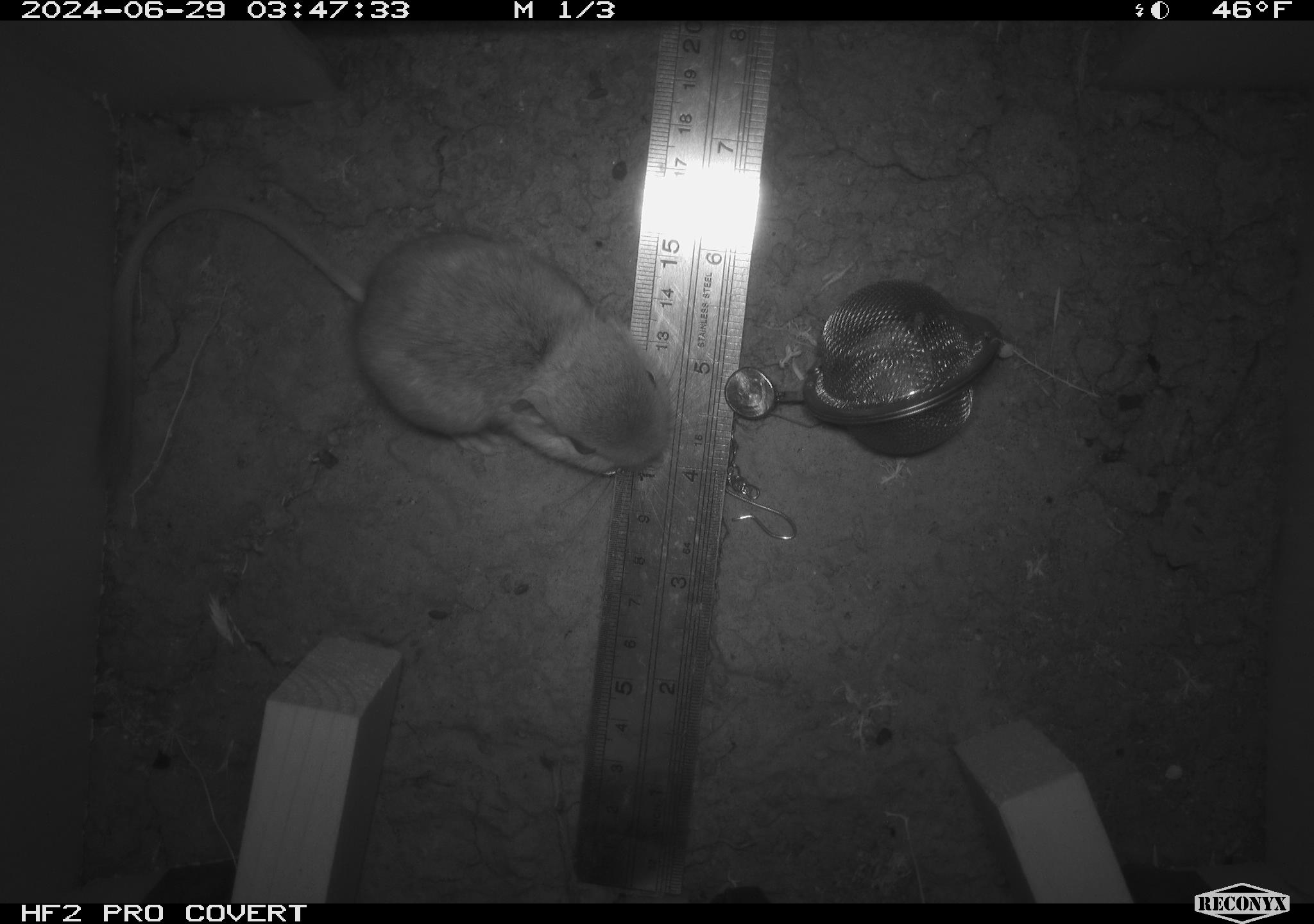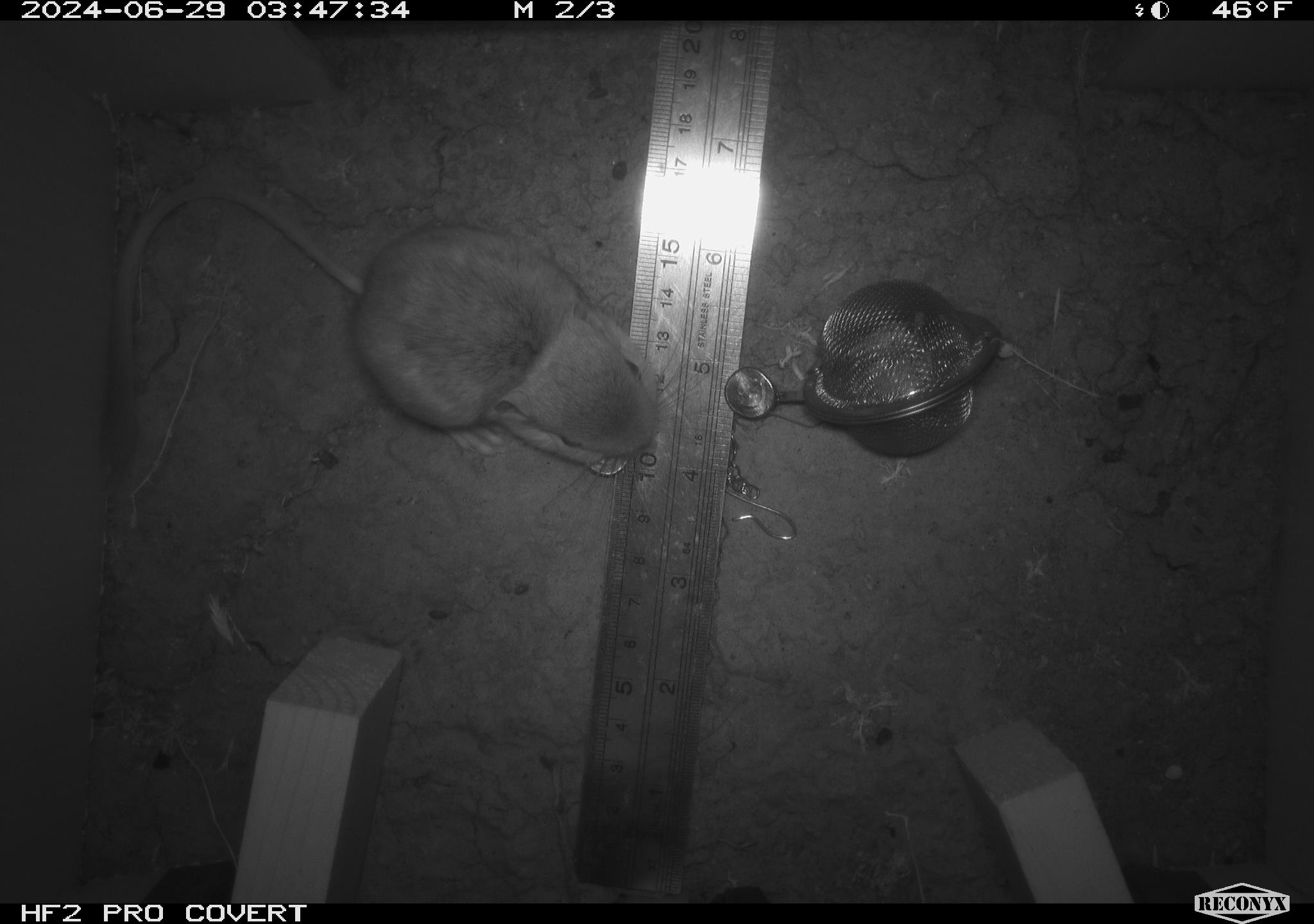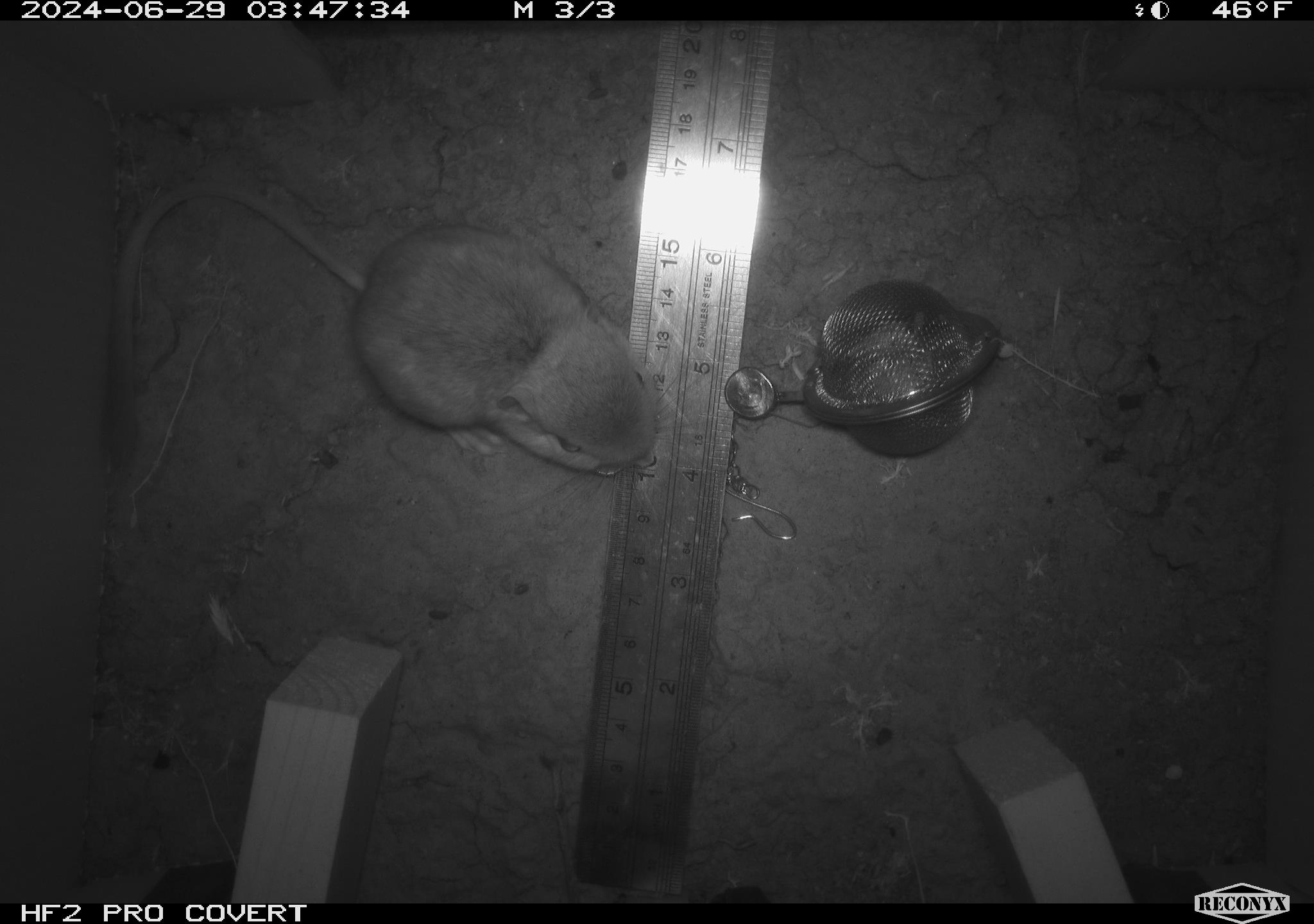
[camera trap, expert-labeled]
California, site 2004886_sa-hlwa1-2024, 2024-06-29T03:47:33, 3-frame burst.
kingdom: Animalia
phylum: Chordata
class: Mammalia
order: Rodentia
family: Heteromyidae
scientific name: Heteromyidae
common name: kangaroo rats and pocket mice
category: heteromyidae family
Heteromyidae family (kangaroo rats and pocket mice) (Heteromyidae).